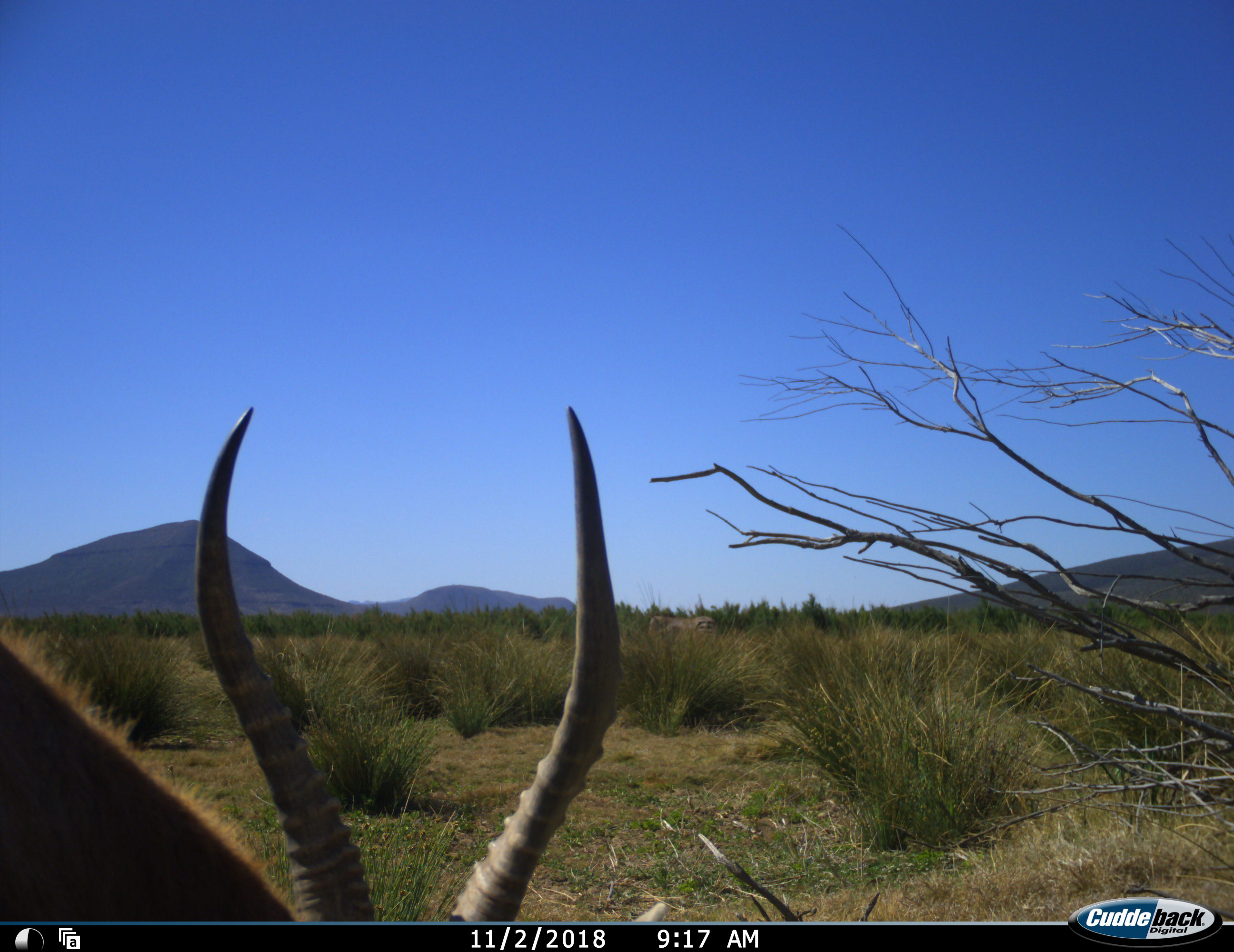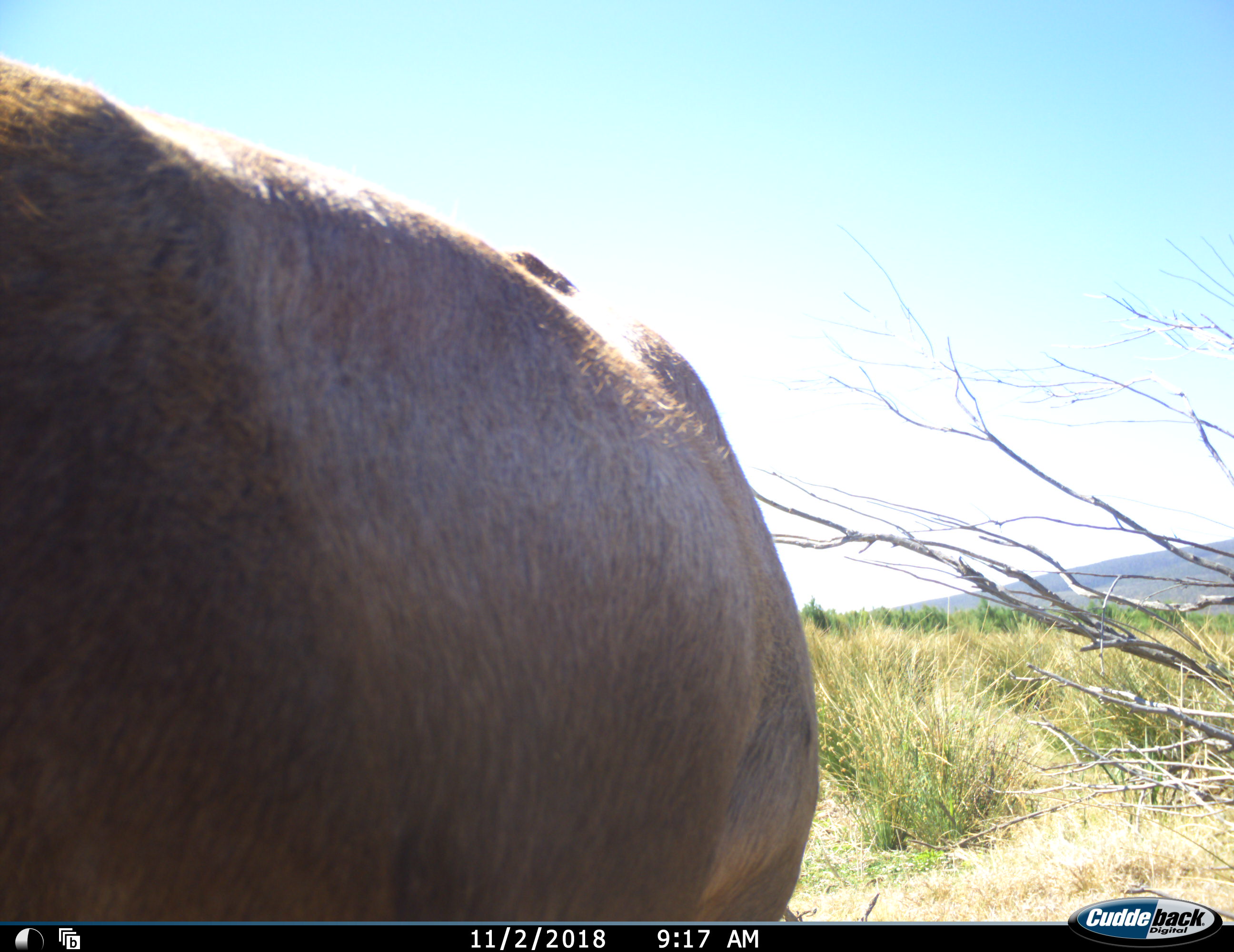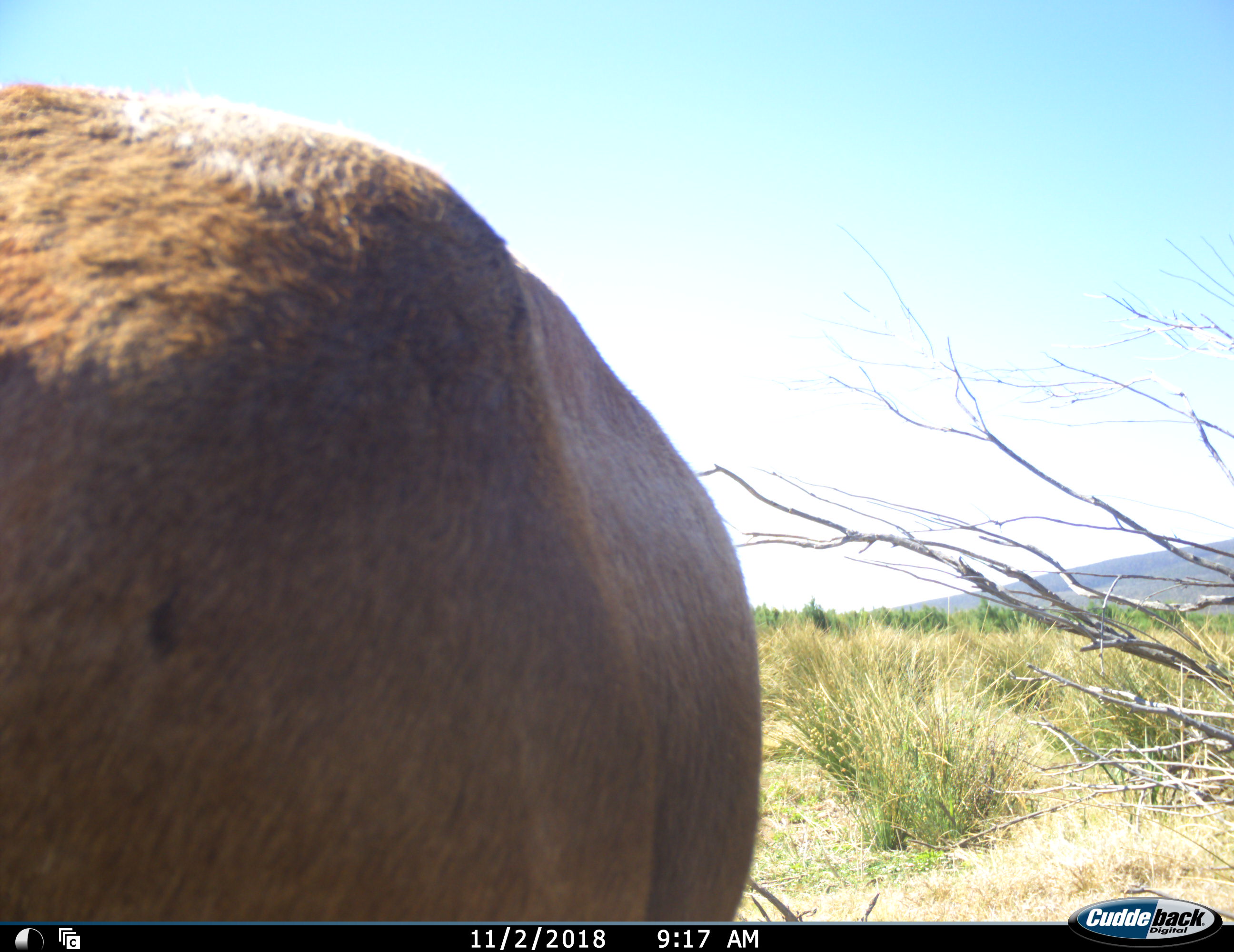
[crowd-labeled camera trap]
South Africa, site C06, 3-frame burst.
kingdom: Animalia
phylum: Chordata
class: Mammalia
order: Artiodactyla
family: Bovidae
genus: Damaliscus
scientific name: Damaliscus pygargus phillipsi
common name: blesbok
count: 1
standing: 50%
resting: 0%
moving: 67%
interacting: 0%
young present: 0%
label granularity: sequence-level